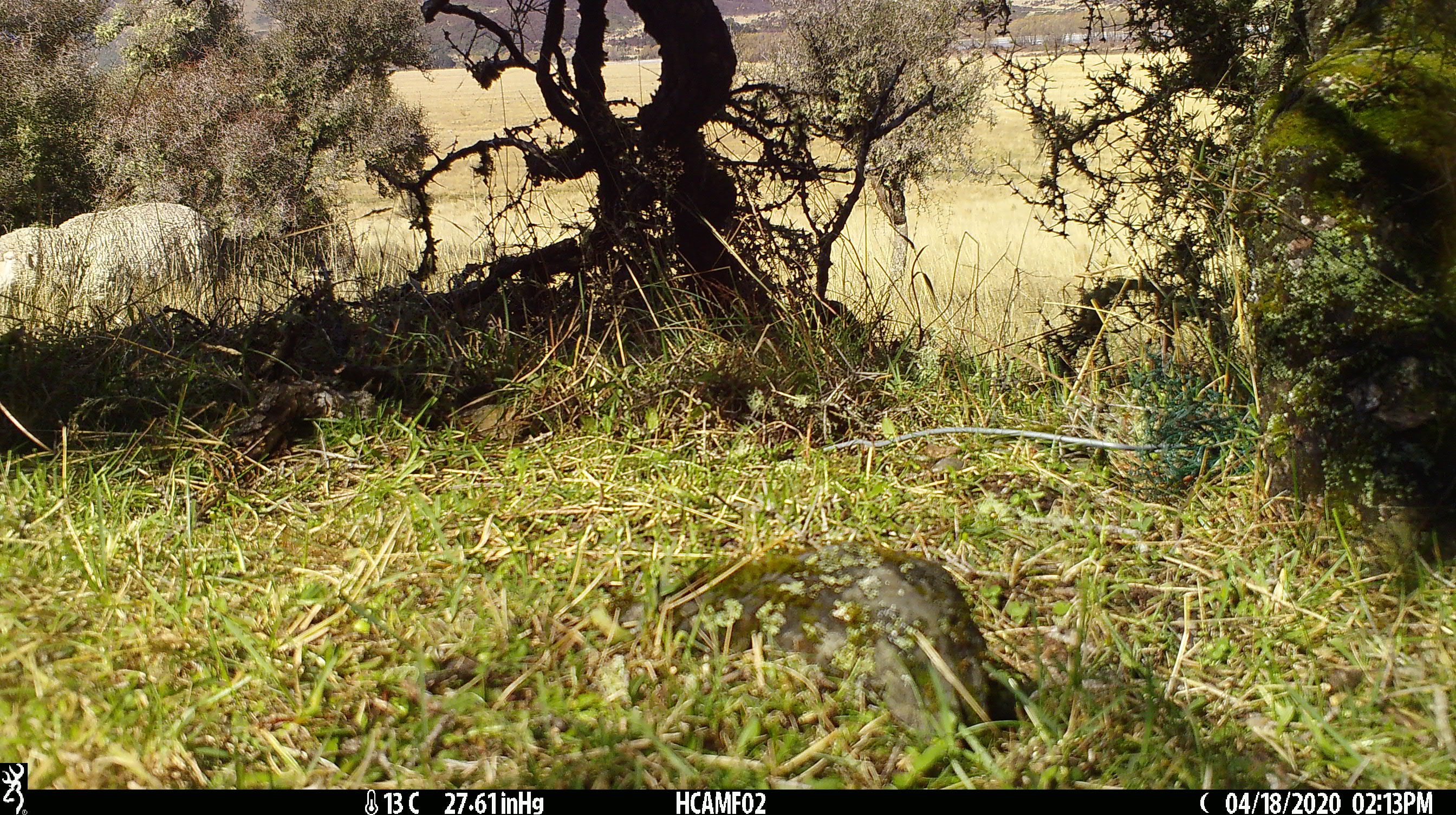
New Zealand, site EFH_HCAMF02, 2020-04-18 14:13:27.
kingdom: Animalia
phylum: Chordata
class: Mammalia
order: Artiodactyla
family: Bovidae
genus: Ovis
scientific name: Ovis aries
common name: domestic sheep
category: sheep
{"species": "sheep (domestic sheep) (Ovis aries)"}